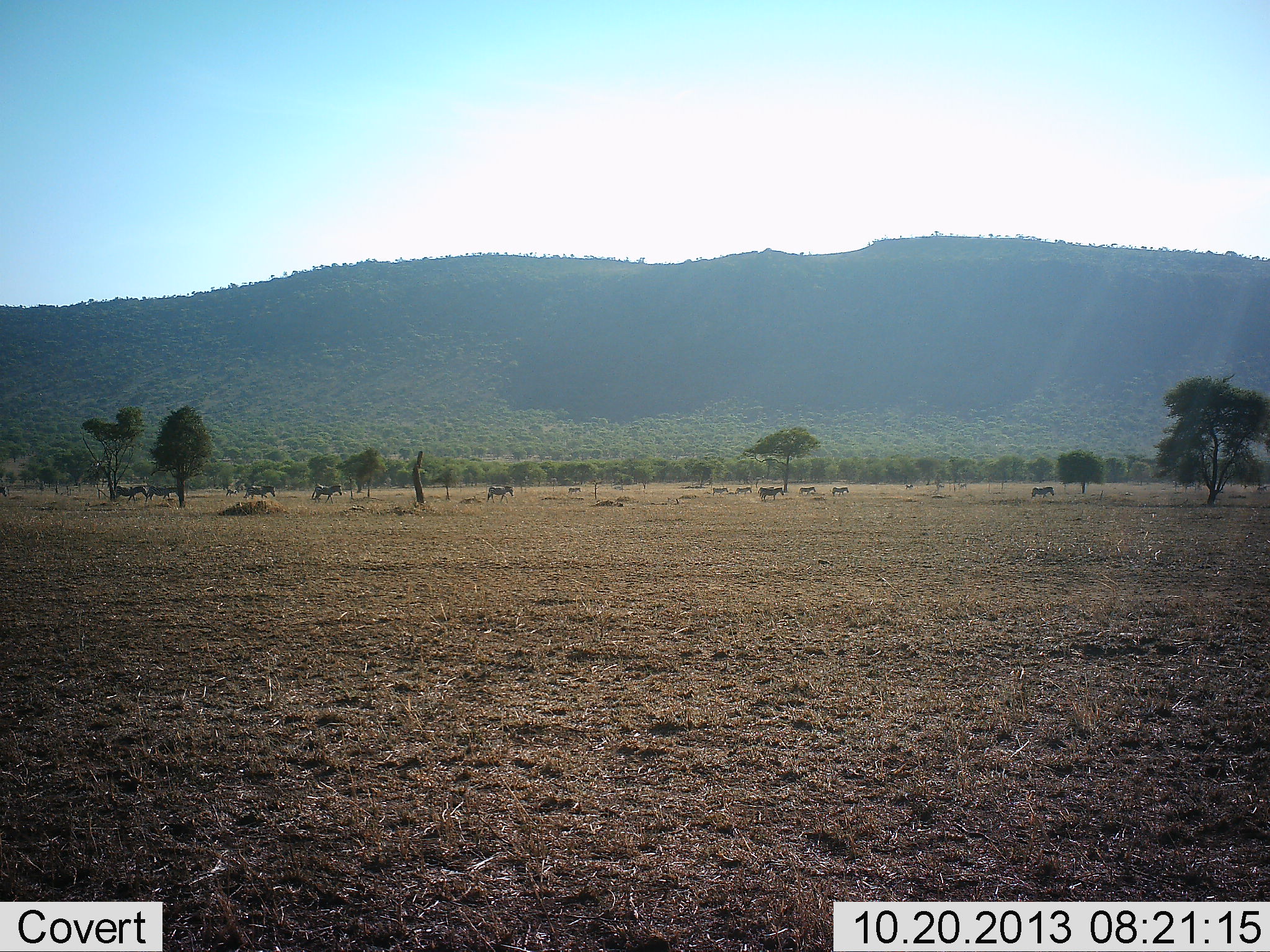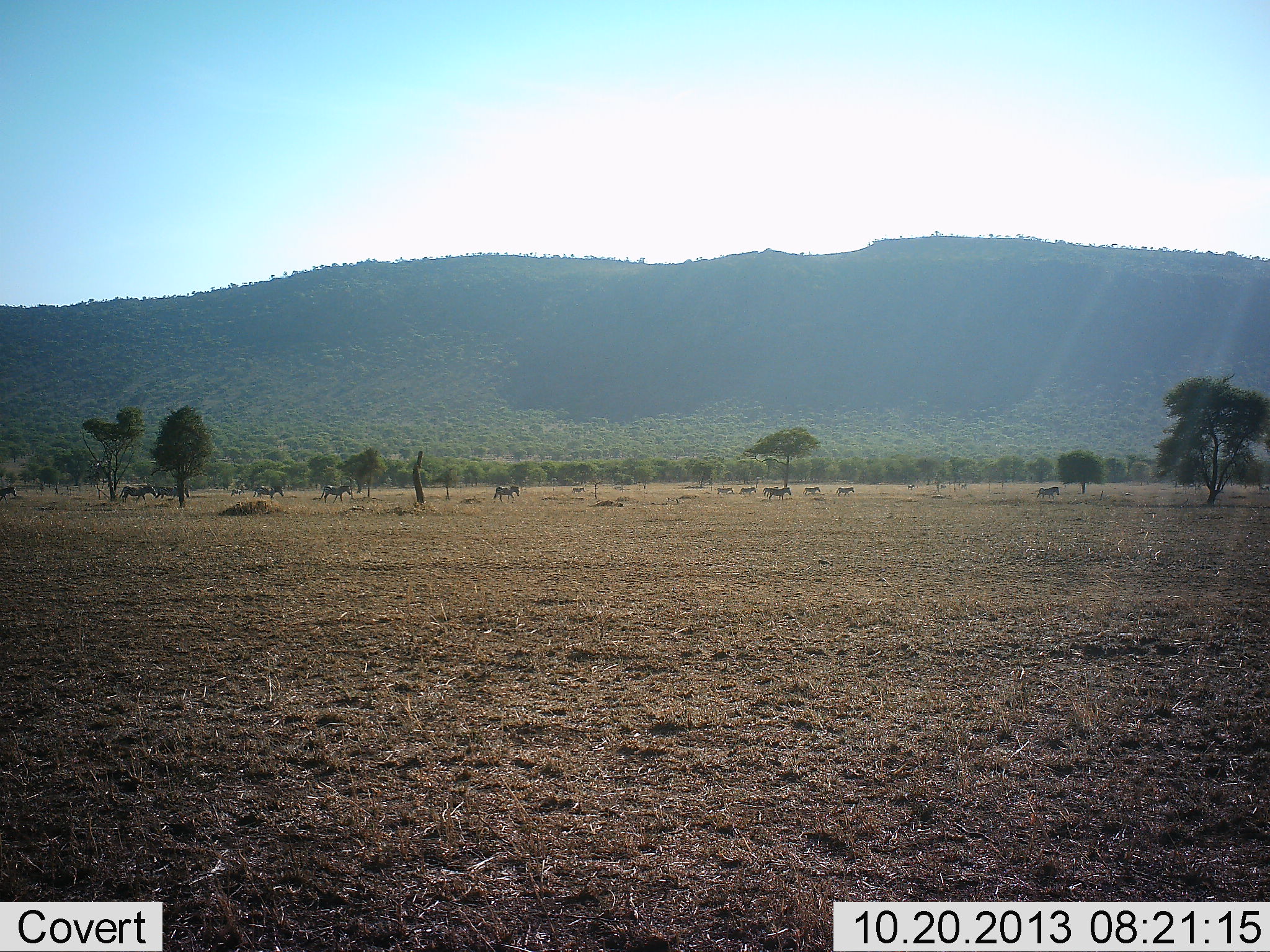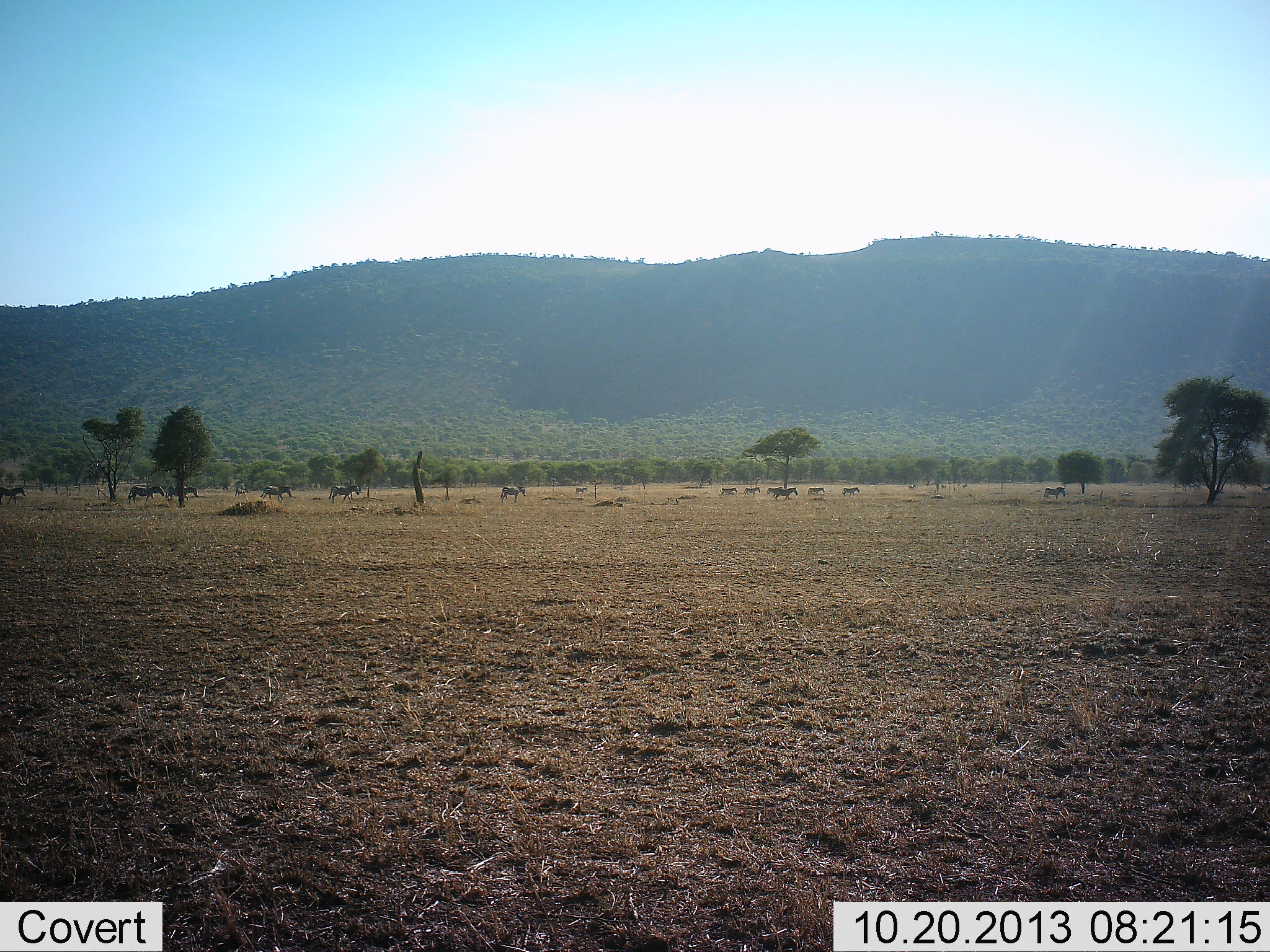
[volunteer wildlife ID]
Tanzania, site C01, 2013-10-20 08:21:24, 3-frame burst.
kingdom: Animalia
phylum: Chordata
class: Mammalia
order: Perissodactyla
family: Equidae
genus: Equus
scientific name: Equus quagga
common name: plains zebra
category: zebra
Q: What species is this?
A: Zebra (plains zebra) (Equus quagga).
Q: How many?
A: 11-50.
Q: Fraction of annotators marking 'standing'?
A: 0%.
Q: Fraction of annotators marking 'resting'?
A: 0%.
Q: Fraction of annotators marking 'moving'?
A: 100%.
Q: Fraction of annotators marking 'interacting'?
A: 0%.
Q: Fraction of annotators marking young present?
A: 0%.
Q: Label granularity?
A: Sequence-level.